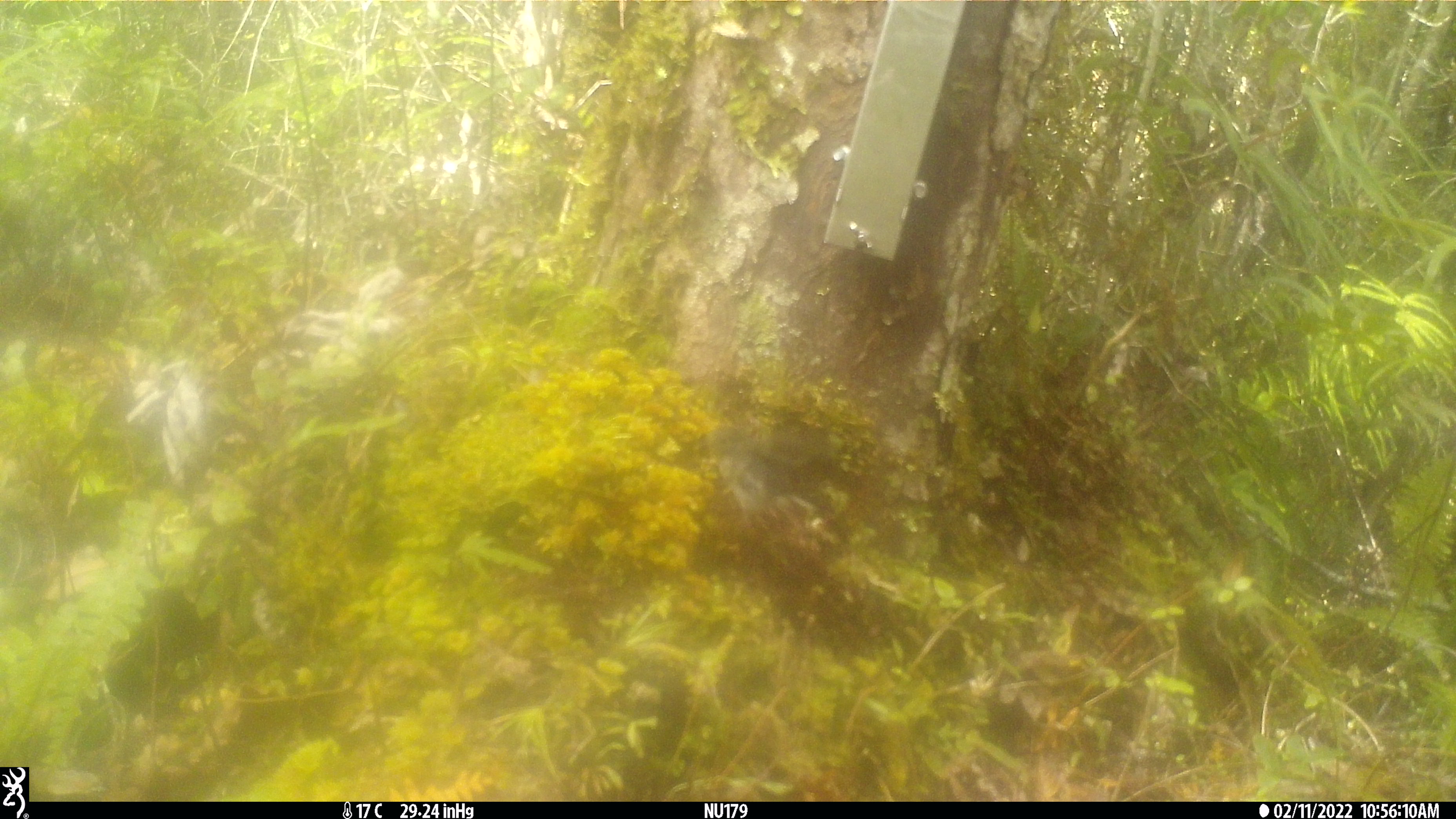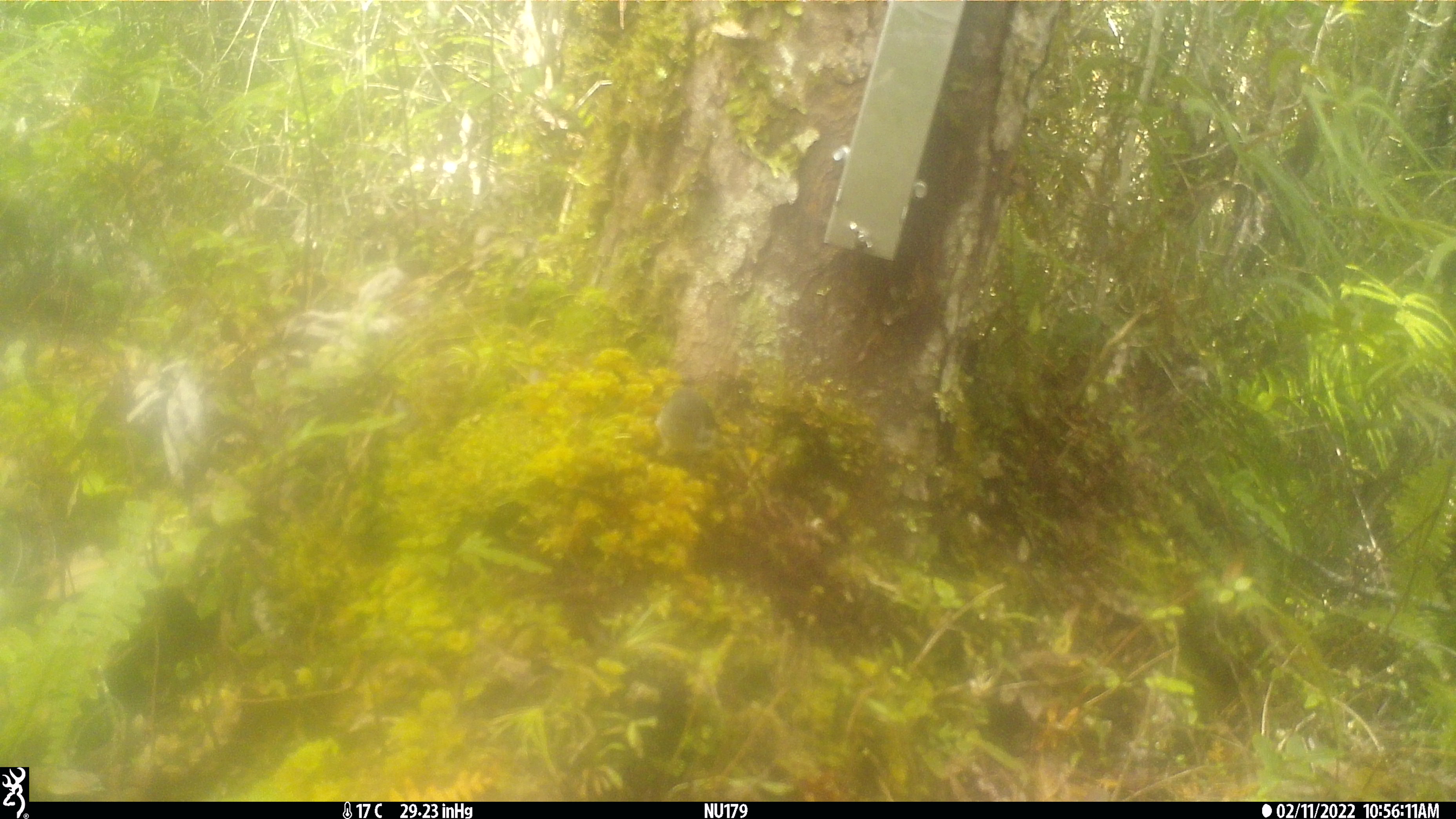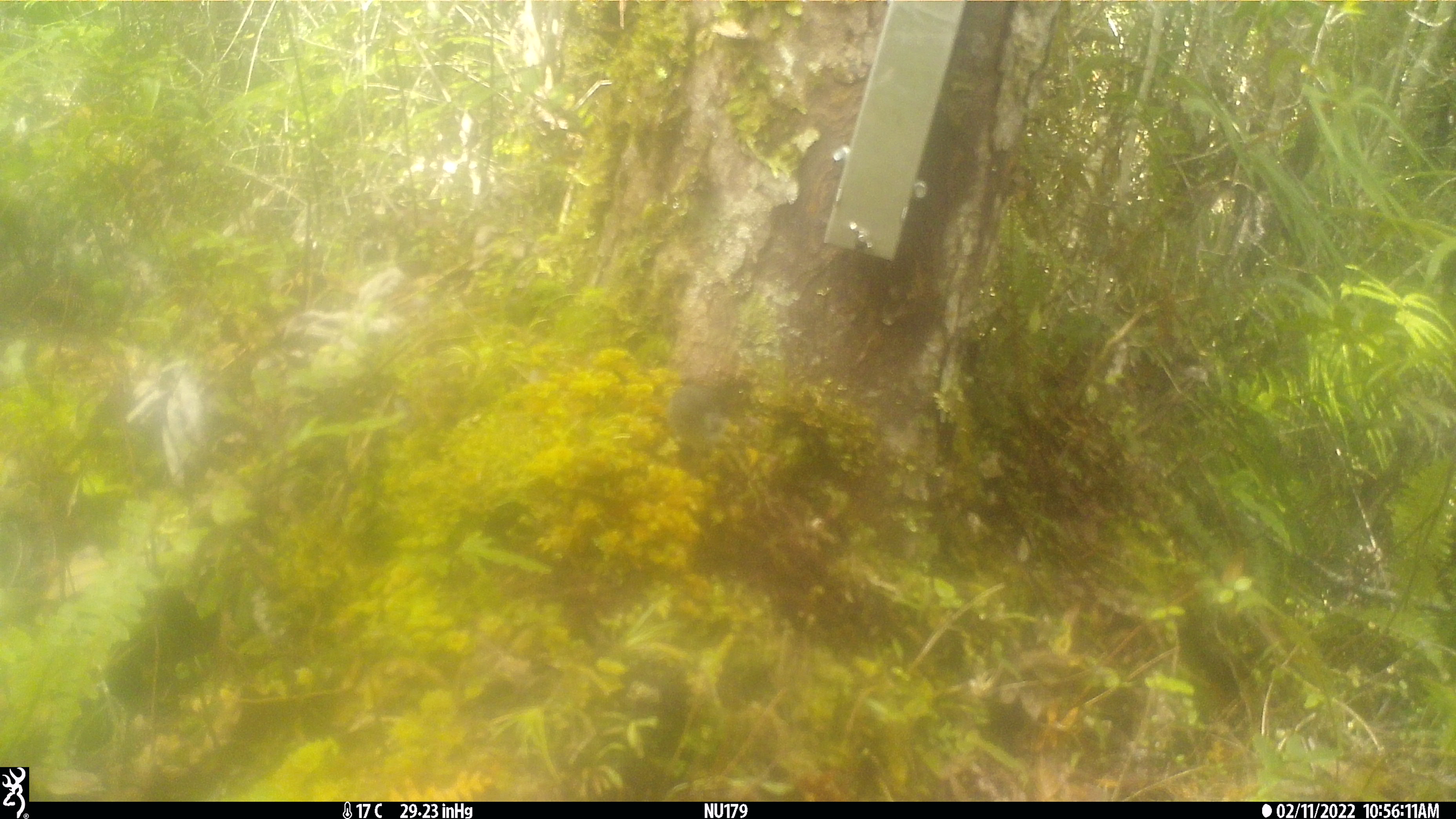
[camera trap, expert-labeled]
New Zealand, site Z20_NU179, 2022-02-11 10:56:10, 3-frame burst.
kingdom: Animalia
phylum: Chordata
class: Aves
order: Passeriformes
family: Petroicidae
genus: Petroica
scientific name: Petroica macrocephala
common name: tomtit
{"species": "tomtit (Petroica macrocephala)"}